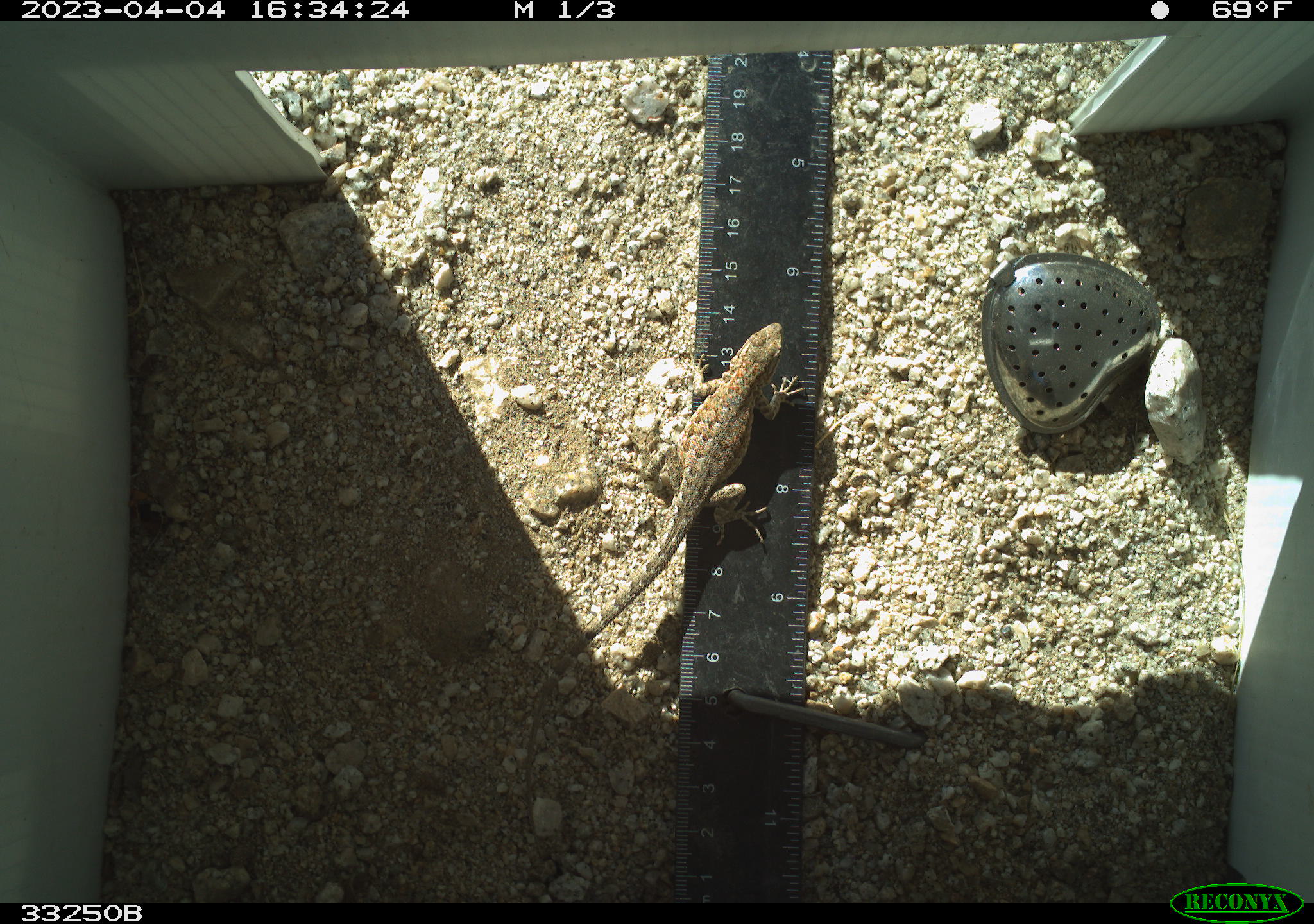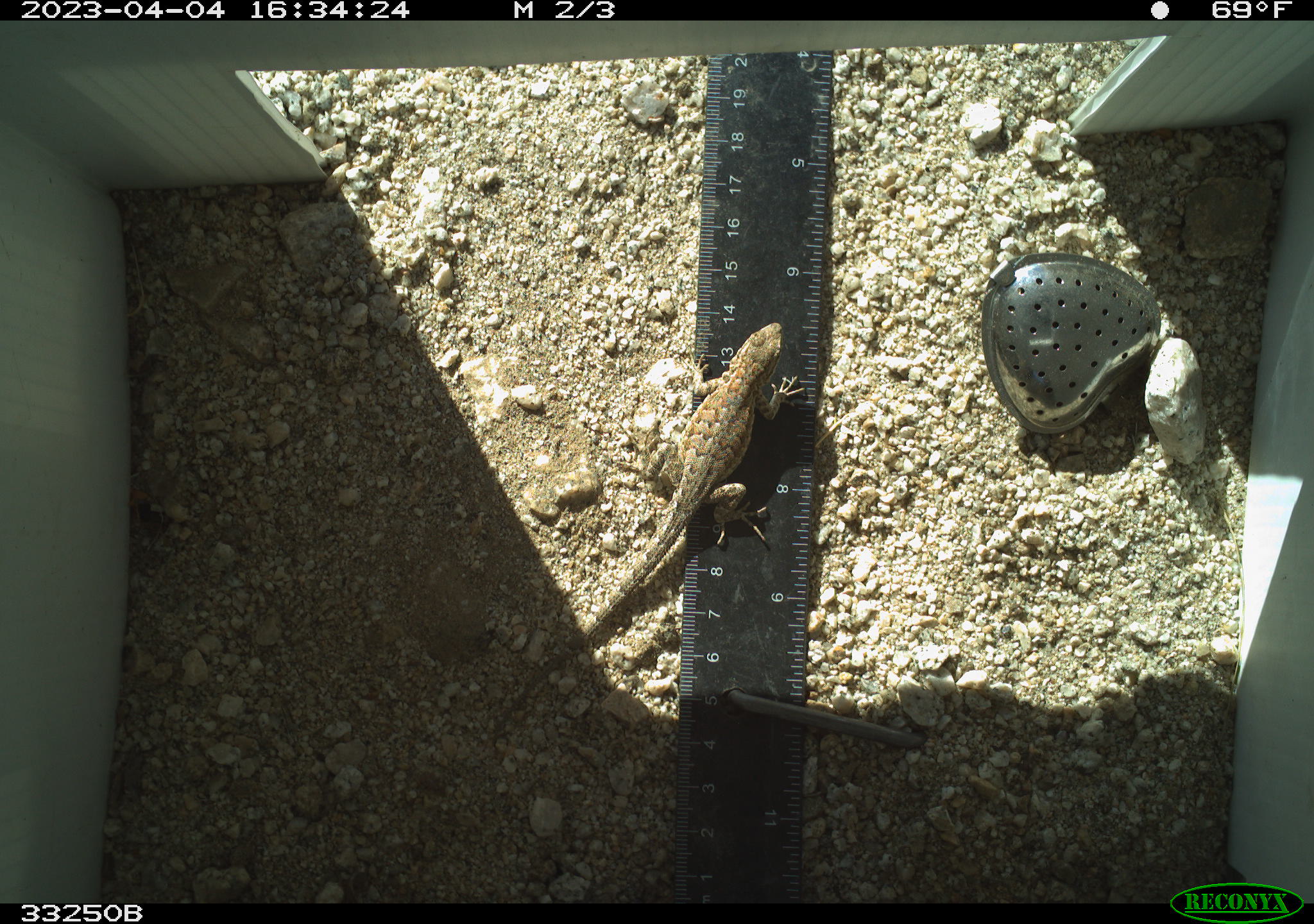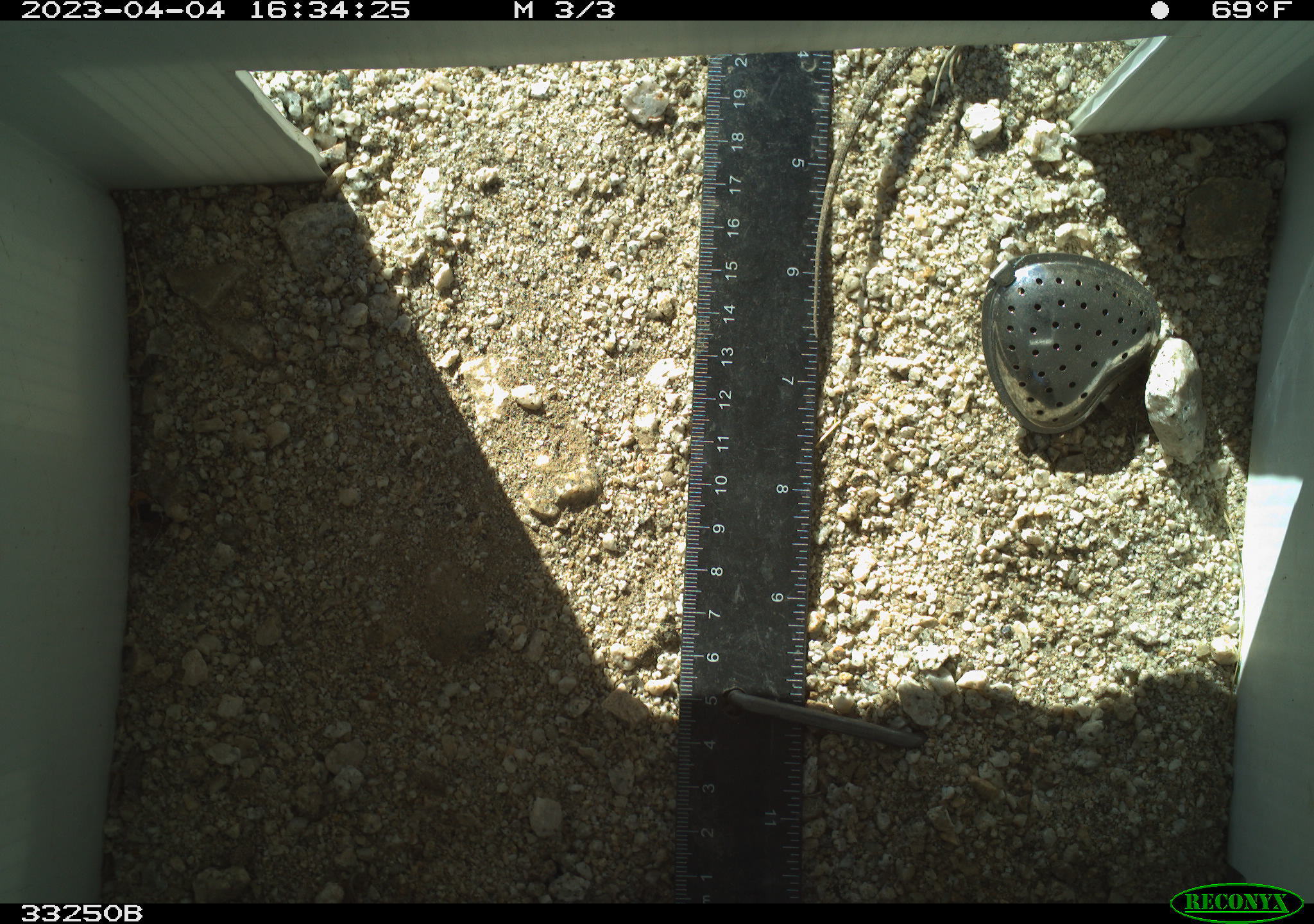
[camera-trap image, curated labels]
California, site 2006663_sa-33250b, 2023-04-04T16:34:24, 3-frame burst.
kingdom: Animalia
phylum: Chordata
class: Reptilia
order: Squamata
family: Phrynosomatidae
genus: Sceloporus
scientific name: Sceloporus graciosus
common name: common sagebrush lizard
Common sagebrush lizard (Sceloporus graciosus).